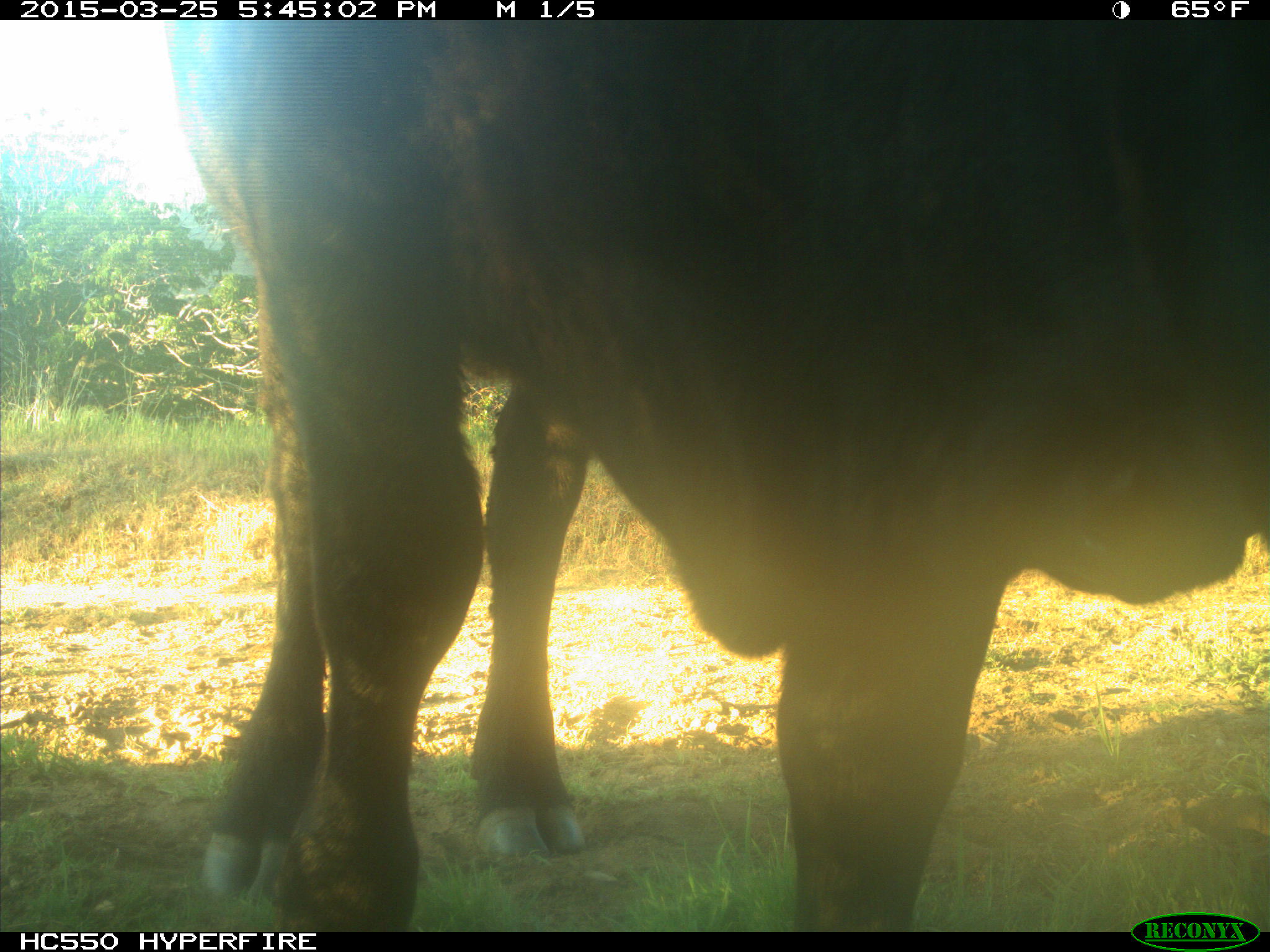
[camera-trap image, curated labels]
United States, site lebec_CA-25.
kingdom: Animalia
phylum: Chordata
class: Mammalia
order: Artiodactyla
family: Bovidae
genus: Bos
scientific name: Bos taurus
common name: domestic cow